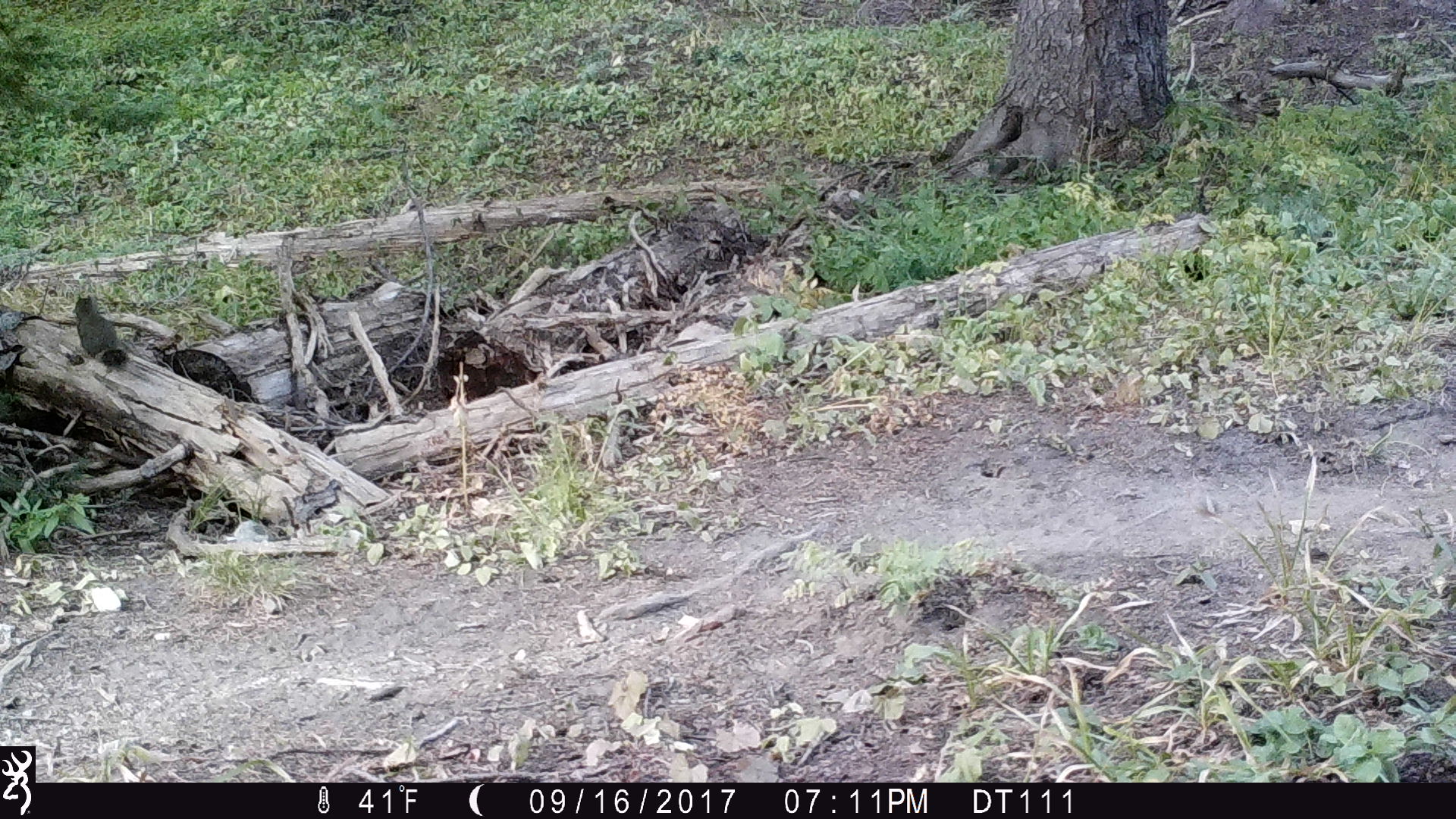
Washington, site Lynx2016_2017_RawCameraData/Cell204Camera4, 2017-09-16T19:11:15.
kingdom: Animalia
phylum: Chordata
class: Mammalia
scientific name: Mammalia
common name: small mammal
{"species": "small mammal (Mammalia)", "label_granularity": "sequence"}